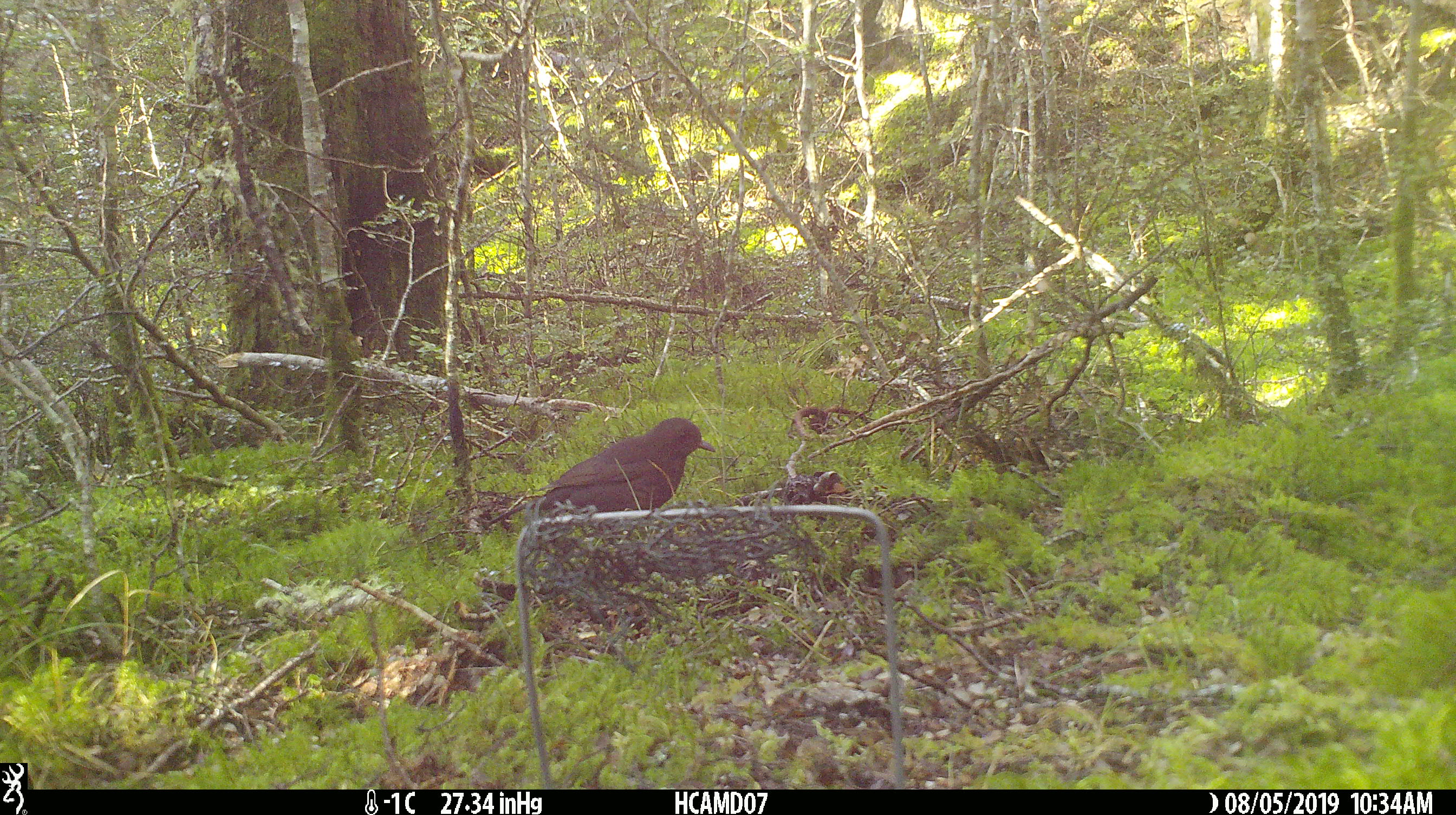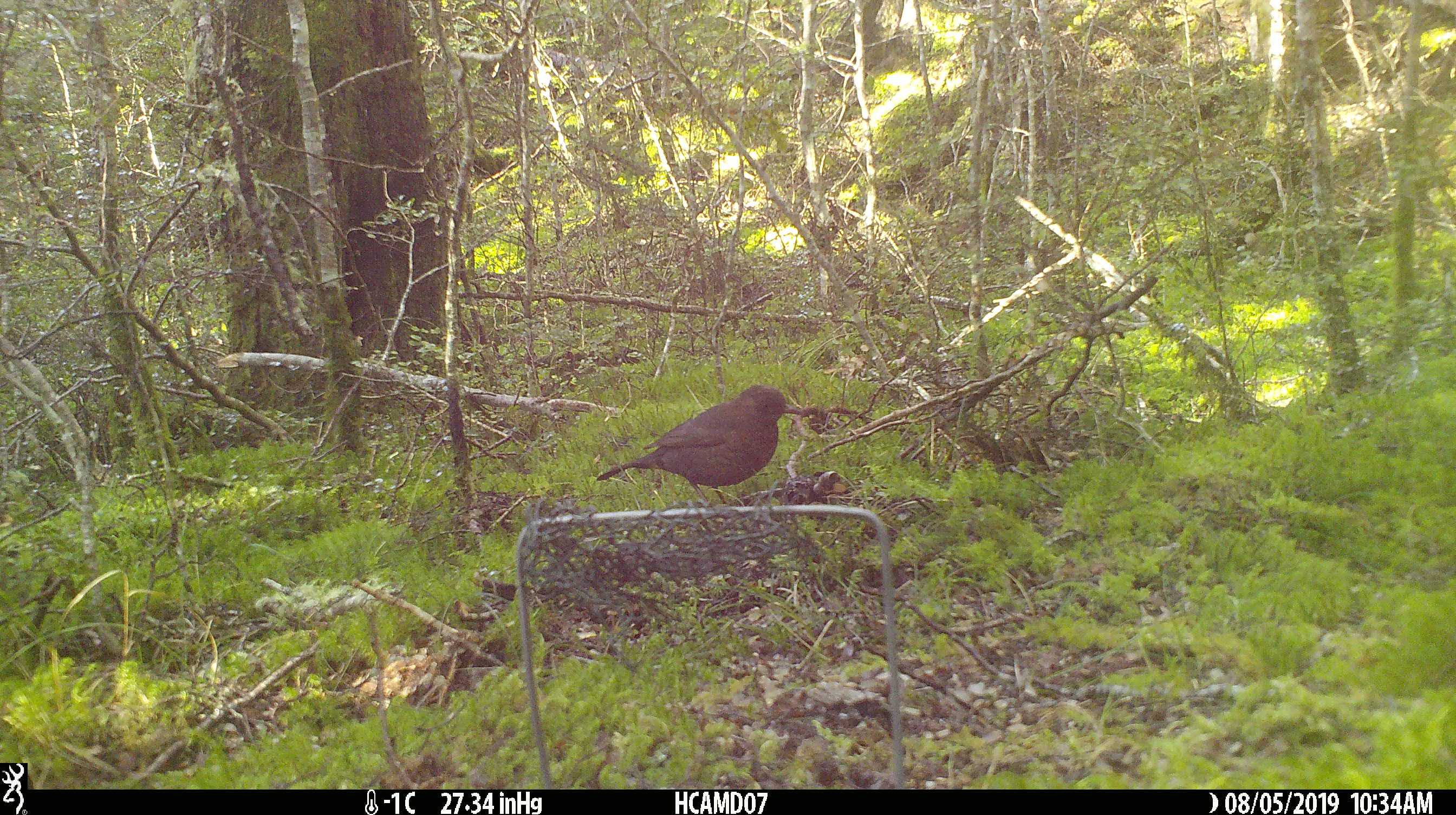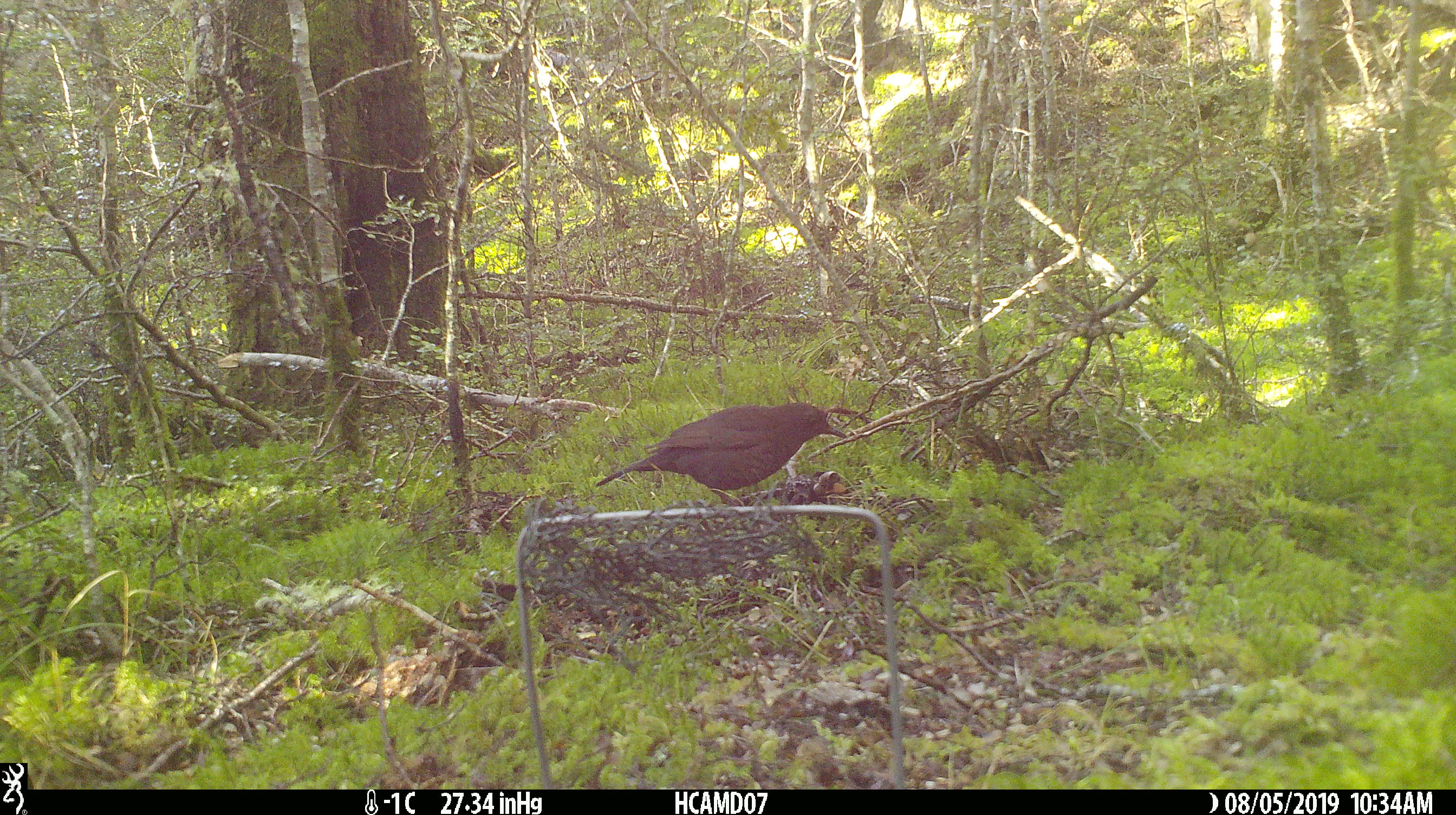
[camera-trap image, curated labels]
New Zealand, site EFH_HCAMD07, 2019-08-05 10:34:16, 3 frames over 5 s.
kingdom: Animalia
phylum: Chordata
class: Aves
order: Passeriformes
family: Turdidae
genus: Turdus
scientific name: Turdus merula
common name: eurasian blackbird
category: blackbird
Blackbird (eurasian blackbird) (Turdus merula).